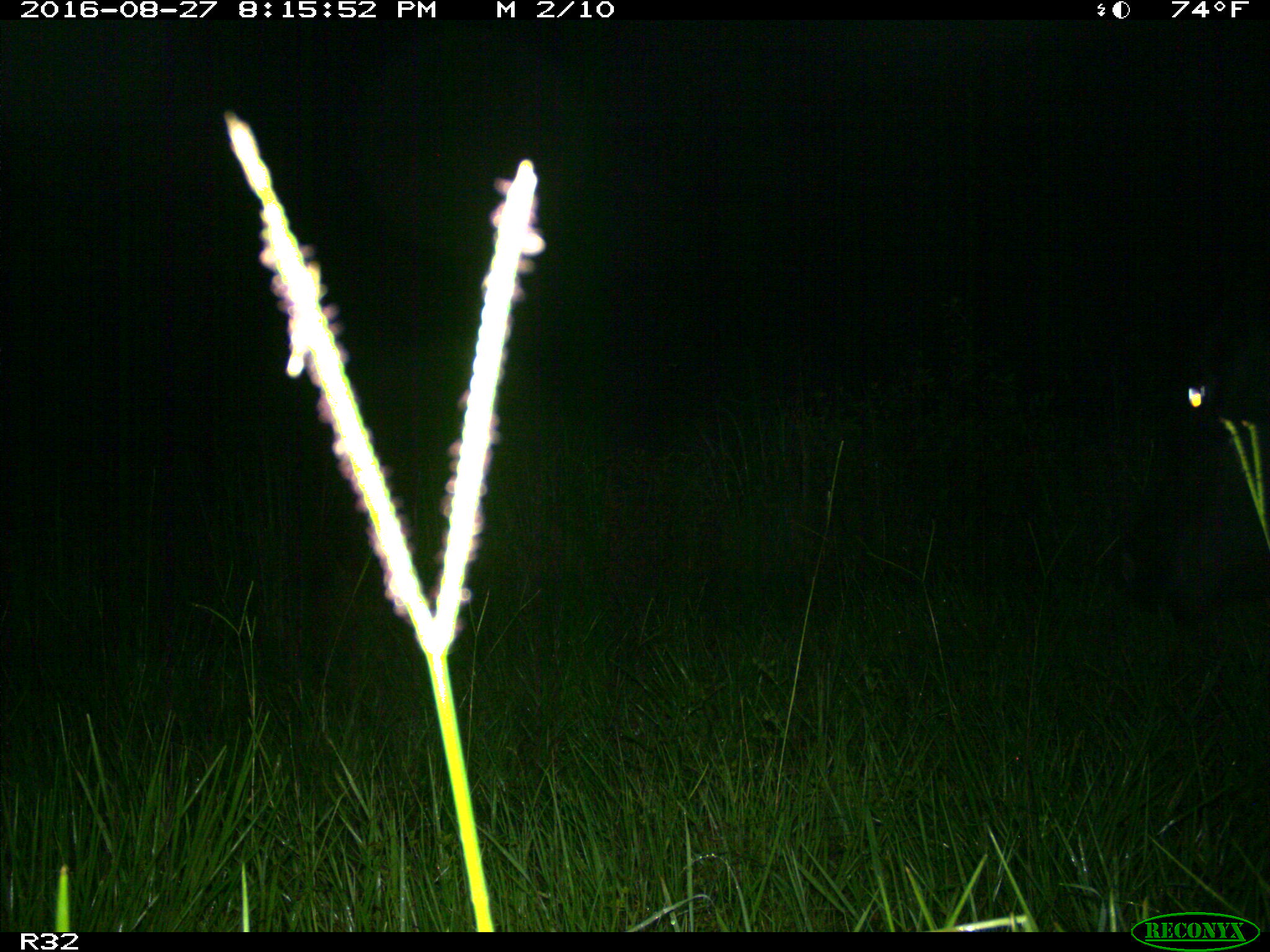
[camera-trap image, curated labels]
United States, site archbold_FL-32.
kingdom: Animalia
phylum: Chordata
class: Mammalia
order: Artiodactyla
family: Bovidae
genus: Bos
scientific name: Bos taurus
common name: domestic cow